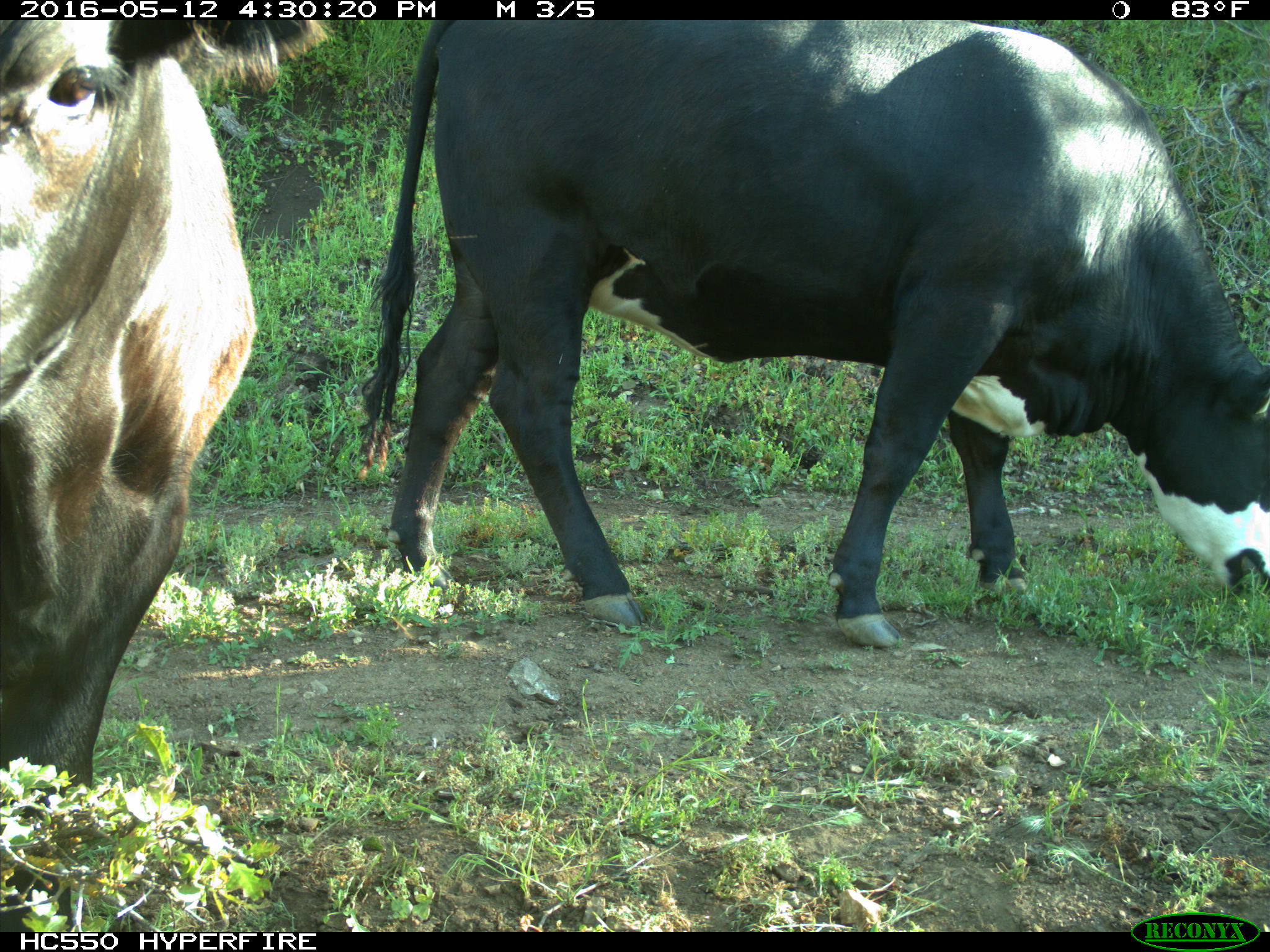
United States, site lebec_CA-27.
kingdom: Animalia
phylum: Chordata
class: Mammalia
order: Artiodactyla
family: Bovidae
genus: Bos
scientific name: Bos taurus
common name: domestic cow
Bos taurus (domestic cow).